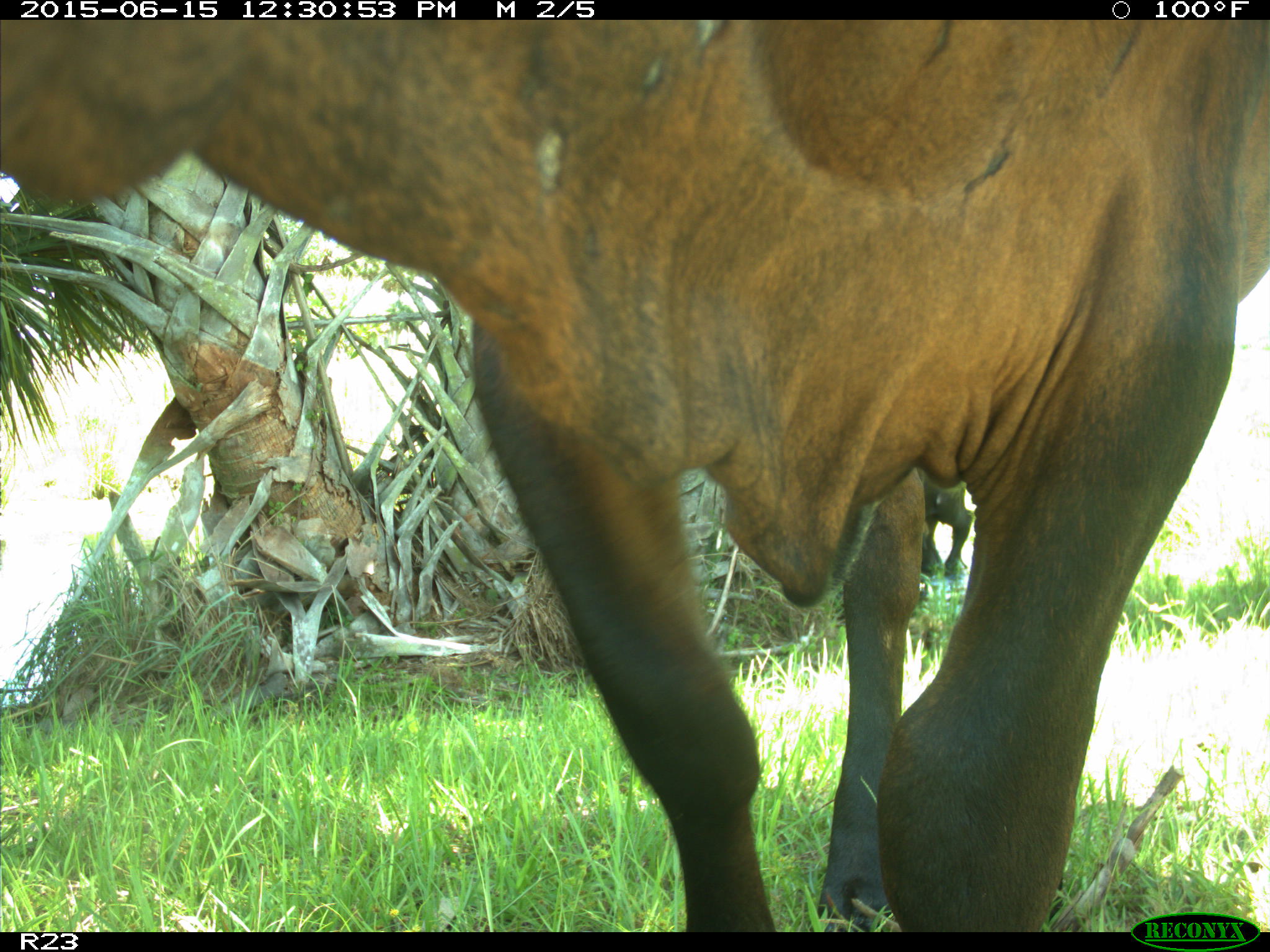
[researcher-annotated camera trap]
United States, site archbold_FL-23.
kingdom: Animalia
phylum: Chordata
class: Mammalia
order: Artiodactyla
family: Bovidae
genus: Bos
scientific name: Bos taurus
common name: domestic cow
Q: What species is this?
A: Bos taurus (domestic cow).